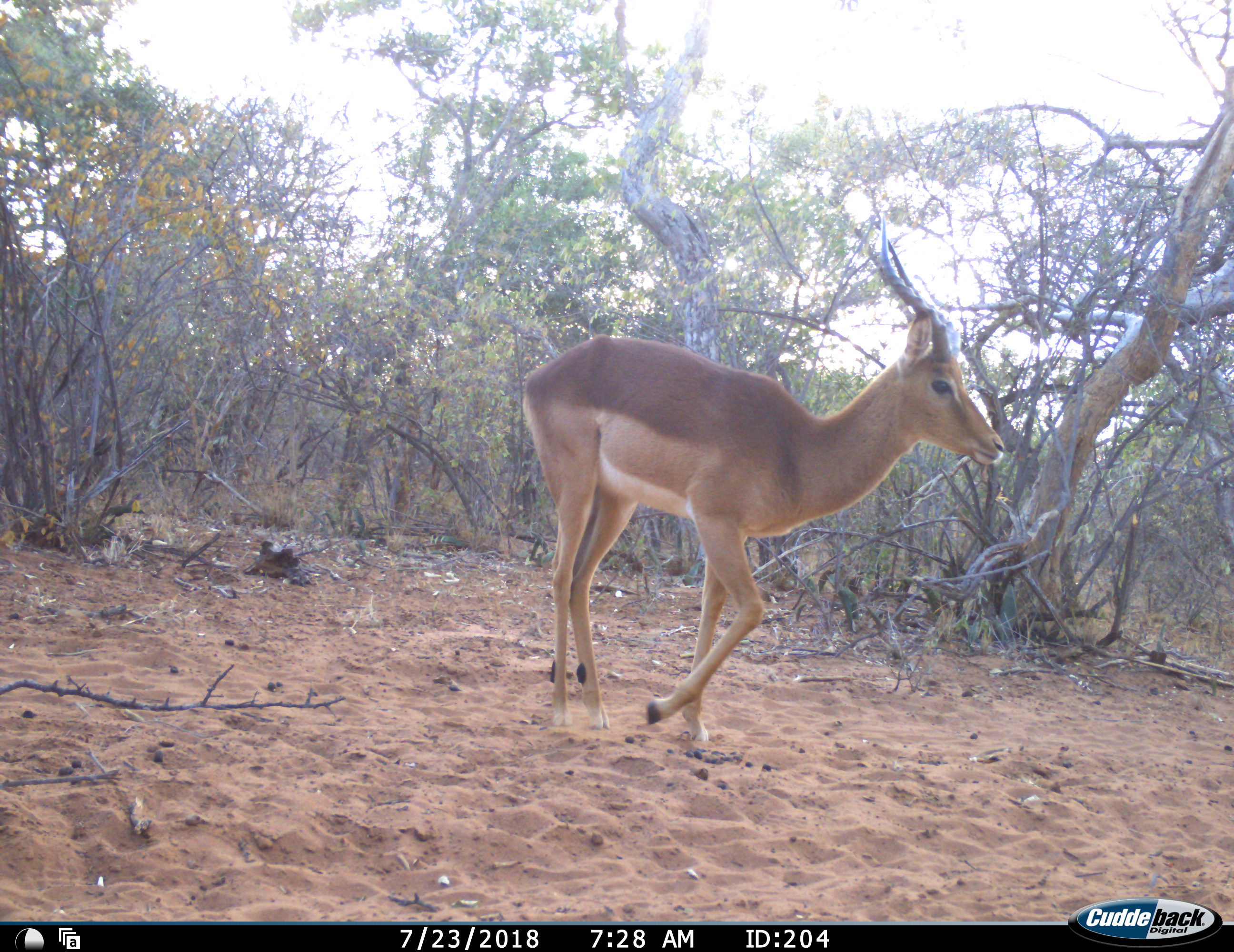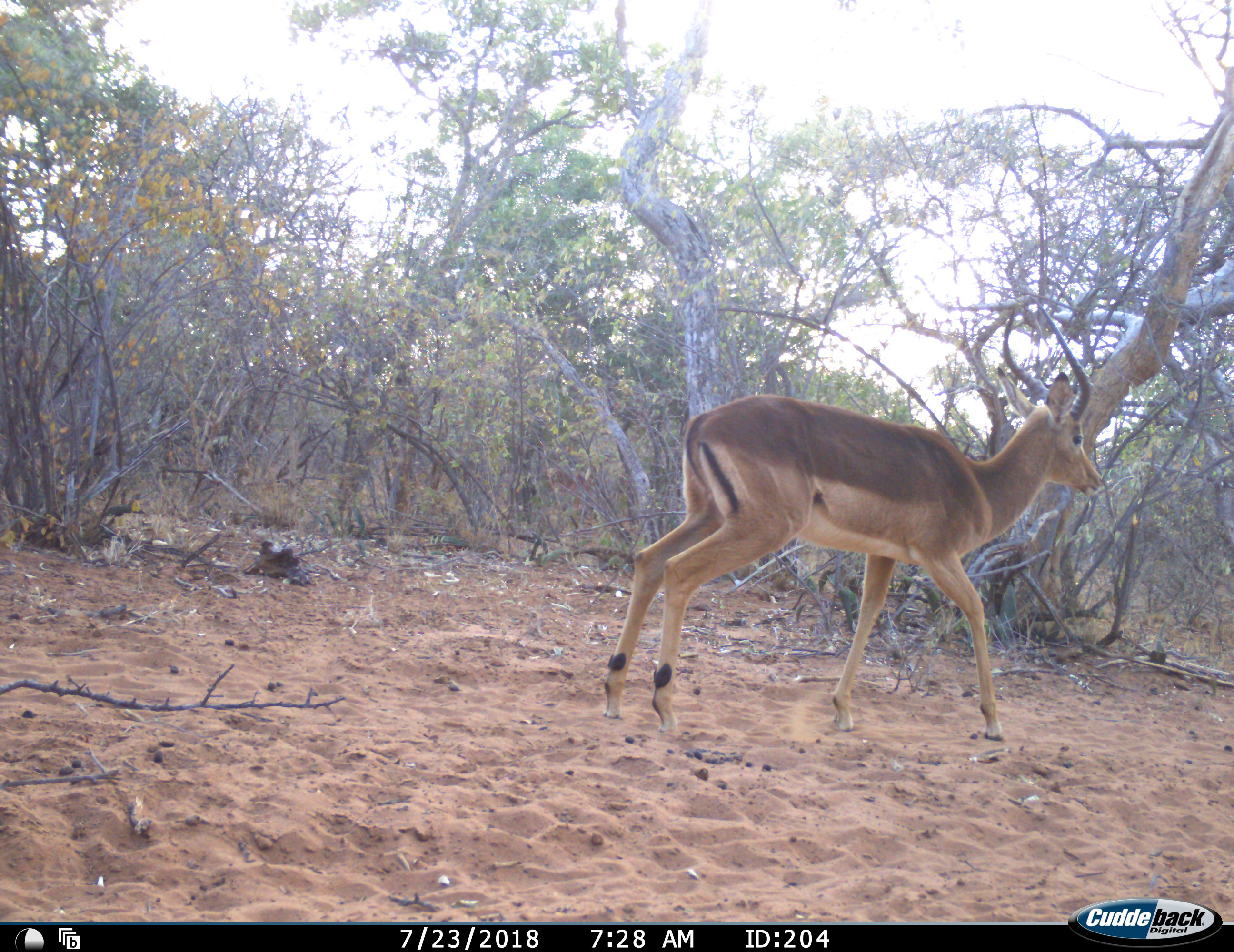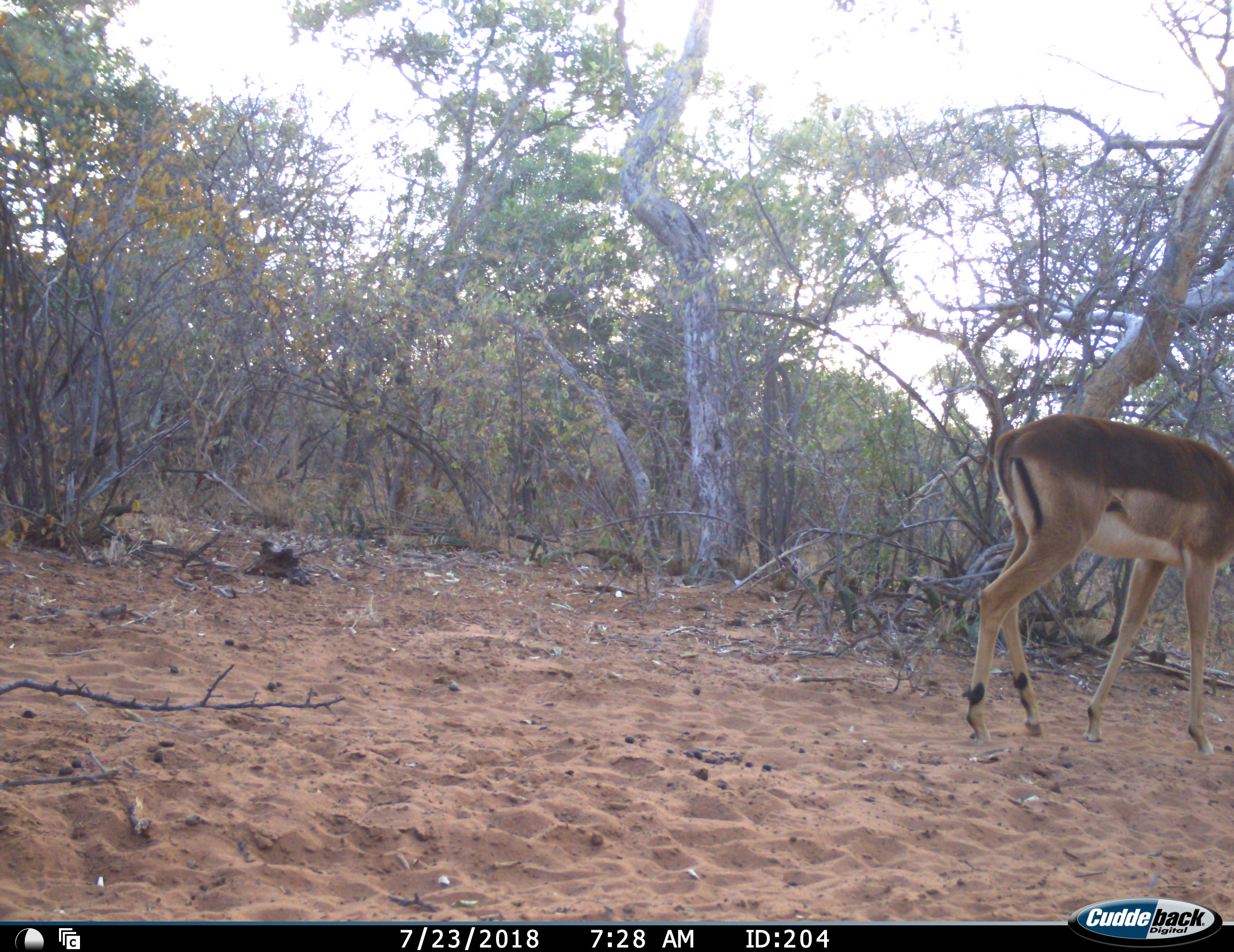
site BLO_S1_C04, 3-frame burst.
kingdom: Animalia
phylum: Chordata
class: Mammalia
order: Artiodactyla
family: Bovidae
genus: Aepyceros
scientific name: Aepyceros melampus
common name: impala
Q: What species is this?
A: Impala (Aepyceros melampus).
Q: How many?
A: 1.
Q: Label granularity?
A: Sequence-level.